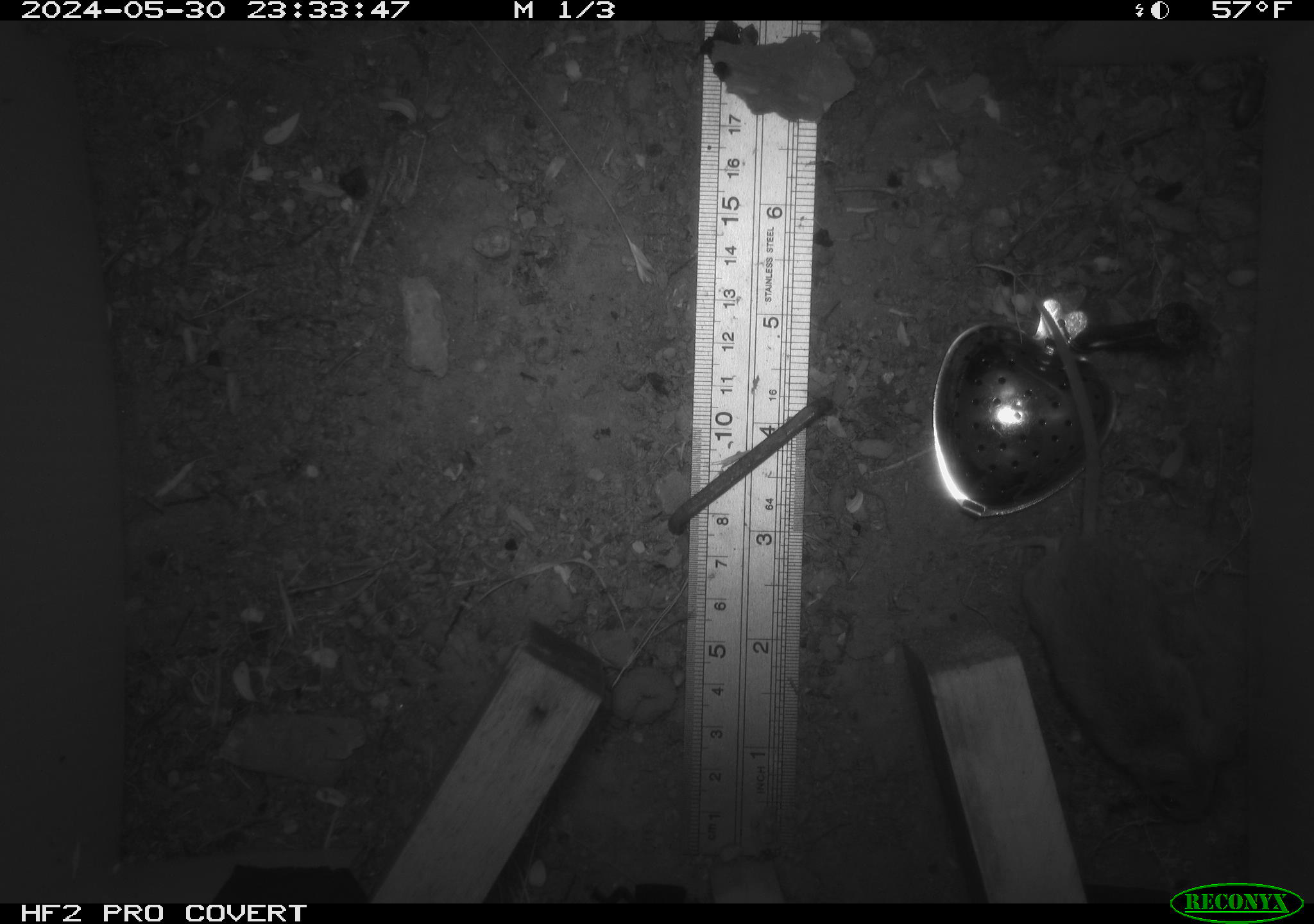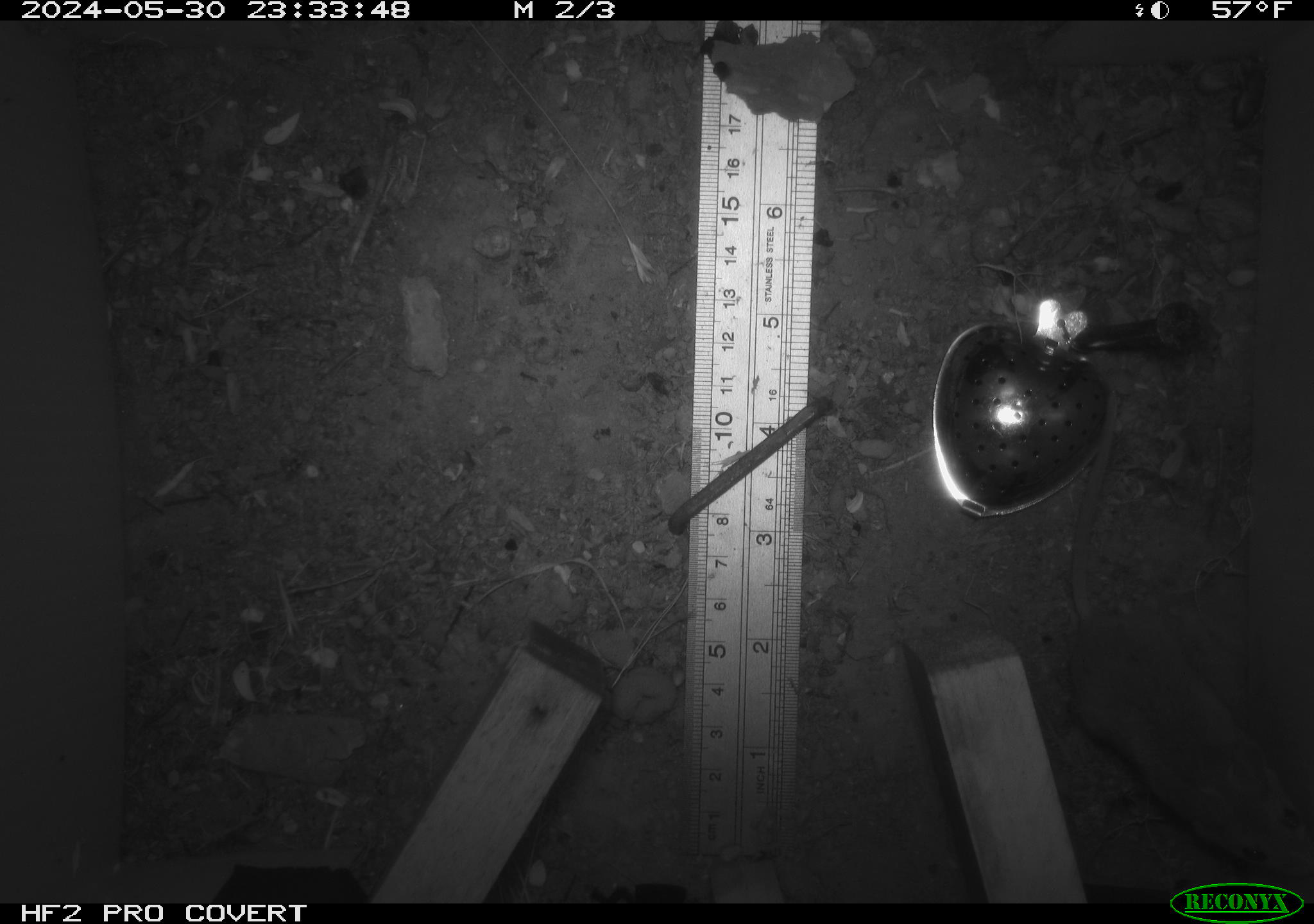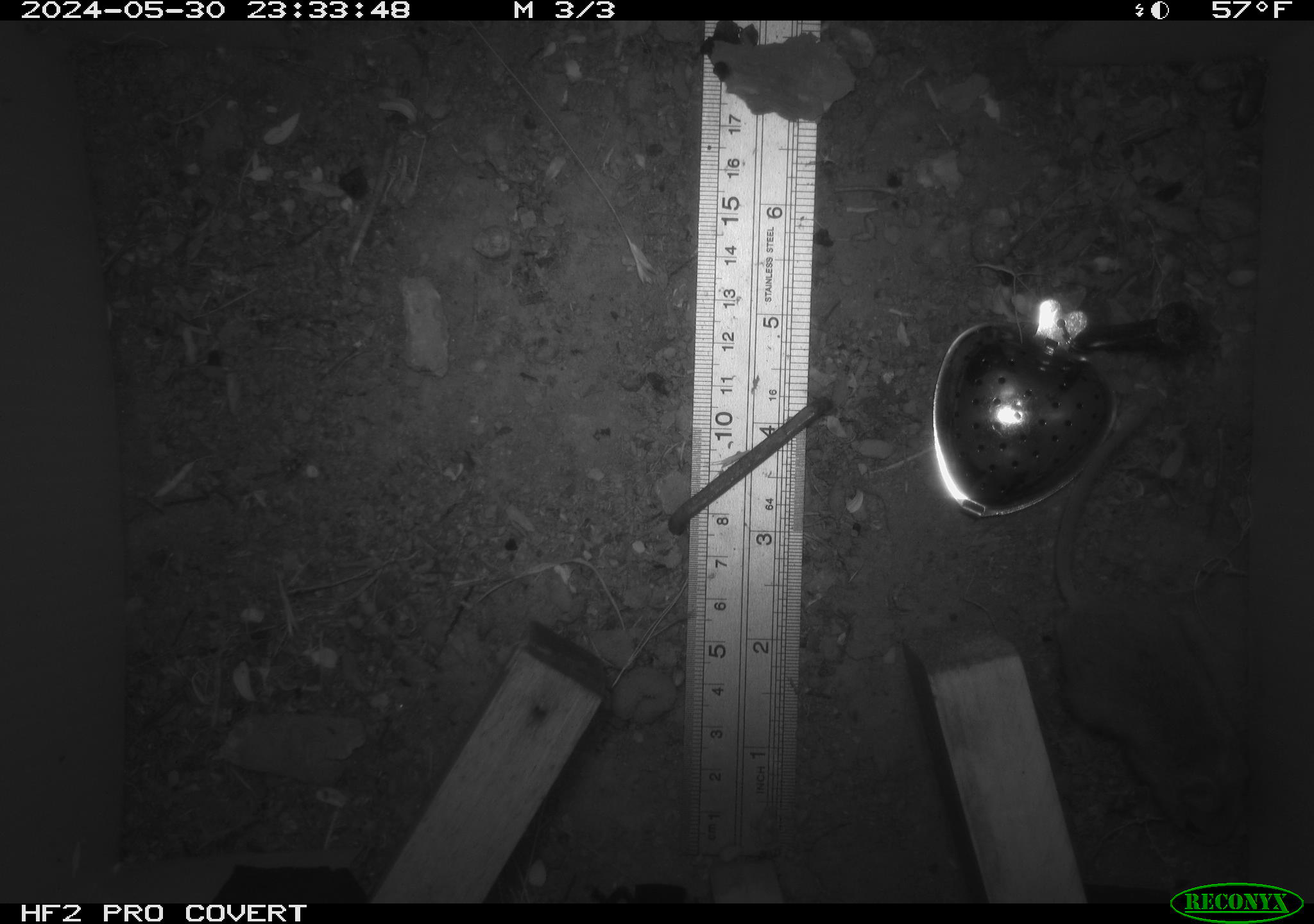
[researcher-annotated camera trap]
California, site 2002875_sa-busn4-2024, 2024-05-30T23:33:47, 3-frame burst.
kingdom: Animalia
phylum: Chordata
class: Mammalia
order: Rodentia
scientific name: Rodentia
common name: rodent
Rodent (Rodentia).